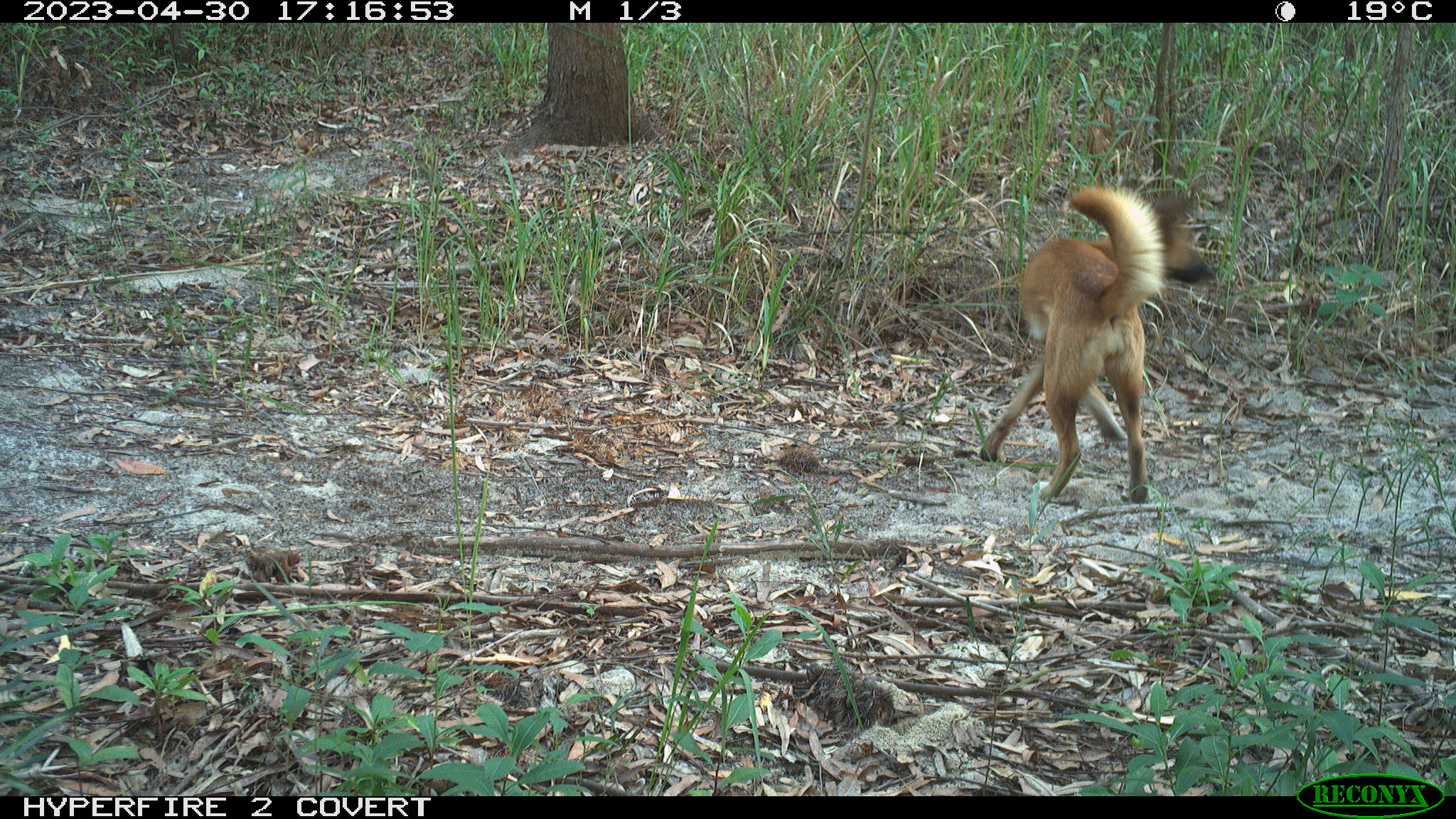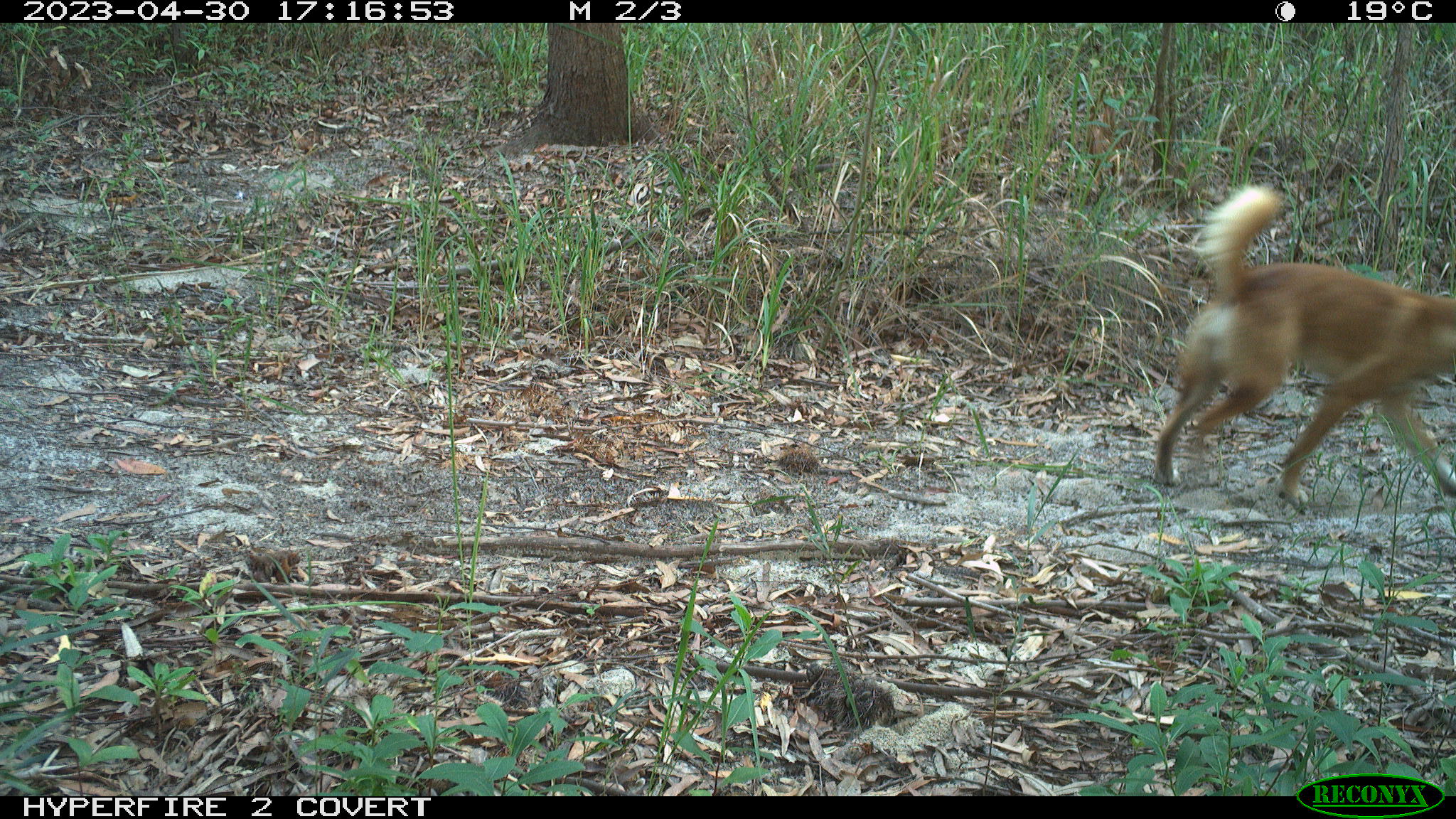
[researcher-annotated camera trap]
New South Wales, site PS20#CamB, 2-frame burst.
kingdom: Animalia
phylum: Chordata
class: Mammalia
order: Carnivora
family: Canidae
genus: Canis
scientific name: Canis familiaris dingo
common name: dingo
Dingo (Canis familiaris dingo).